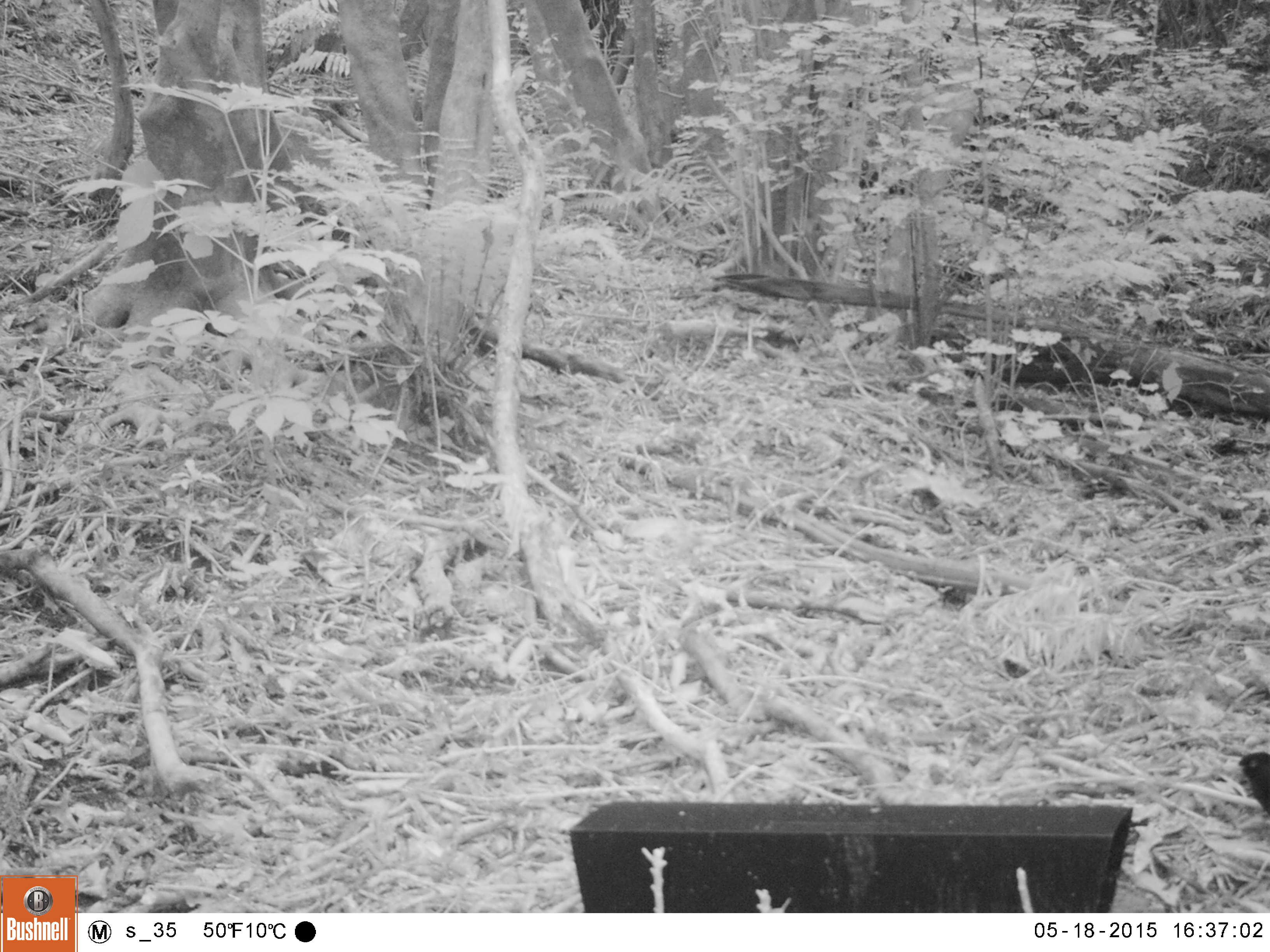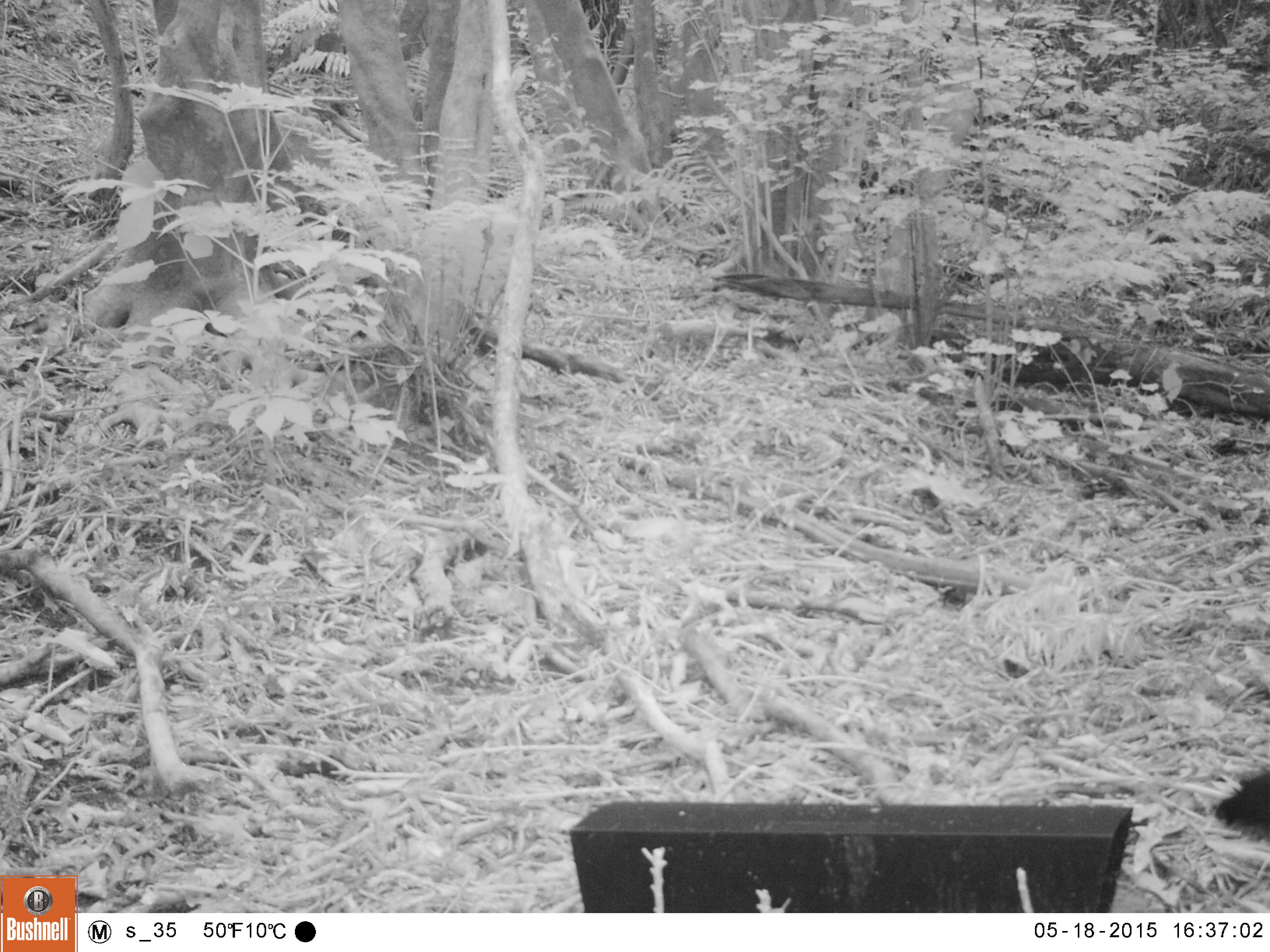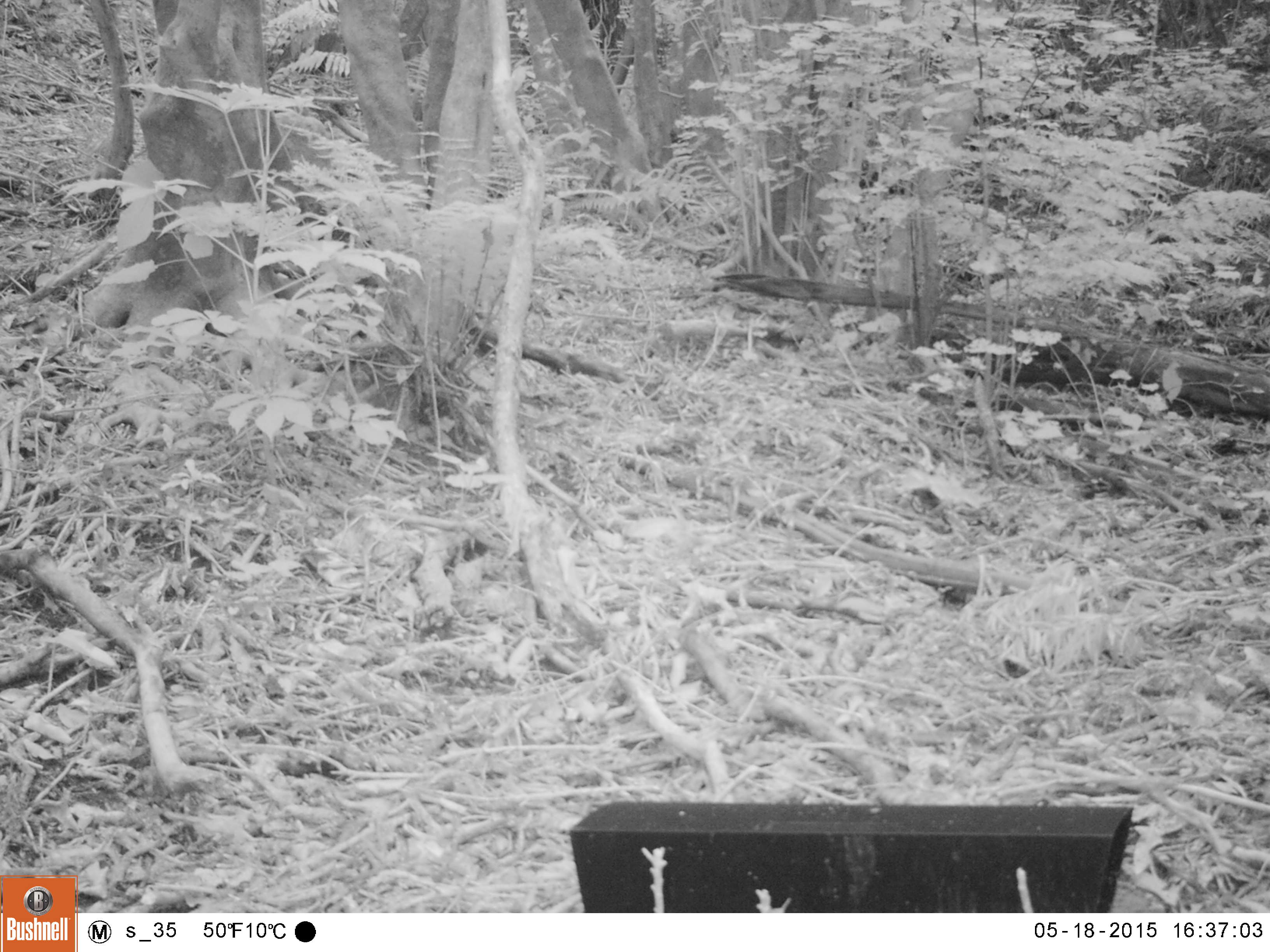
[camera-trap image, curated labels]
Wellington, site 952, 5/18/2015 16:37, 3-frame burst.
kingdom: Animalia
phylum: Chordata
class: Aves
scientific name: Aves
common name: bird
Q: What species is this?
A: Bird (Aves).